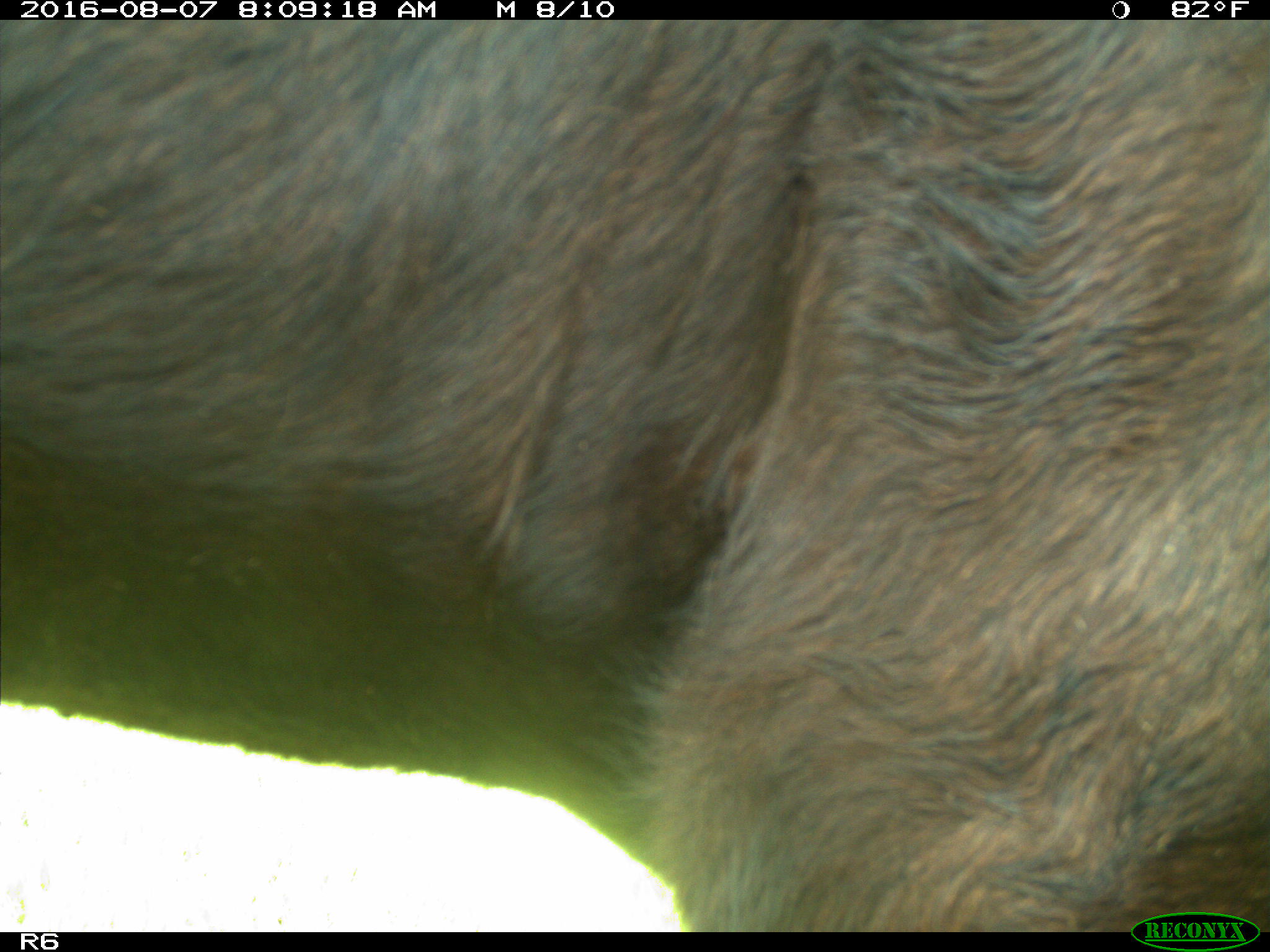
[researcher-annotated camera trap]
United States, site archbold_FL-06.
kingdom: Animalia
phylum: Chordata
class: Mammalia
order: Artiodactyla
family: Bovidae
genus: Bos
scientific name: Bos taurus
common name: domestic cow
Bos taurus (domestic cow).